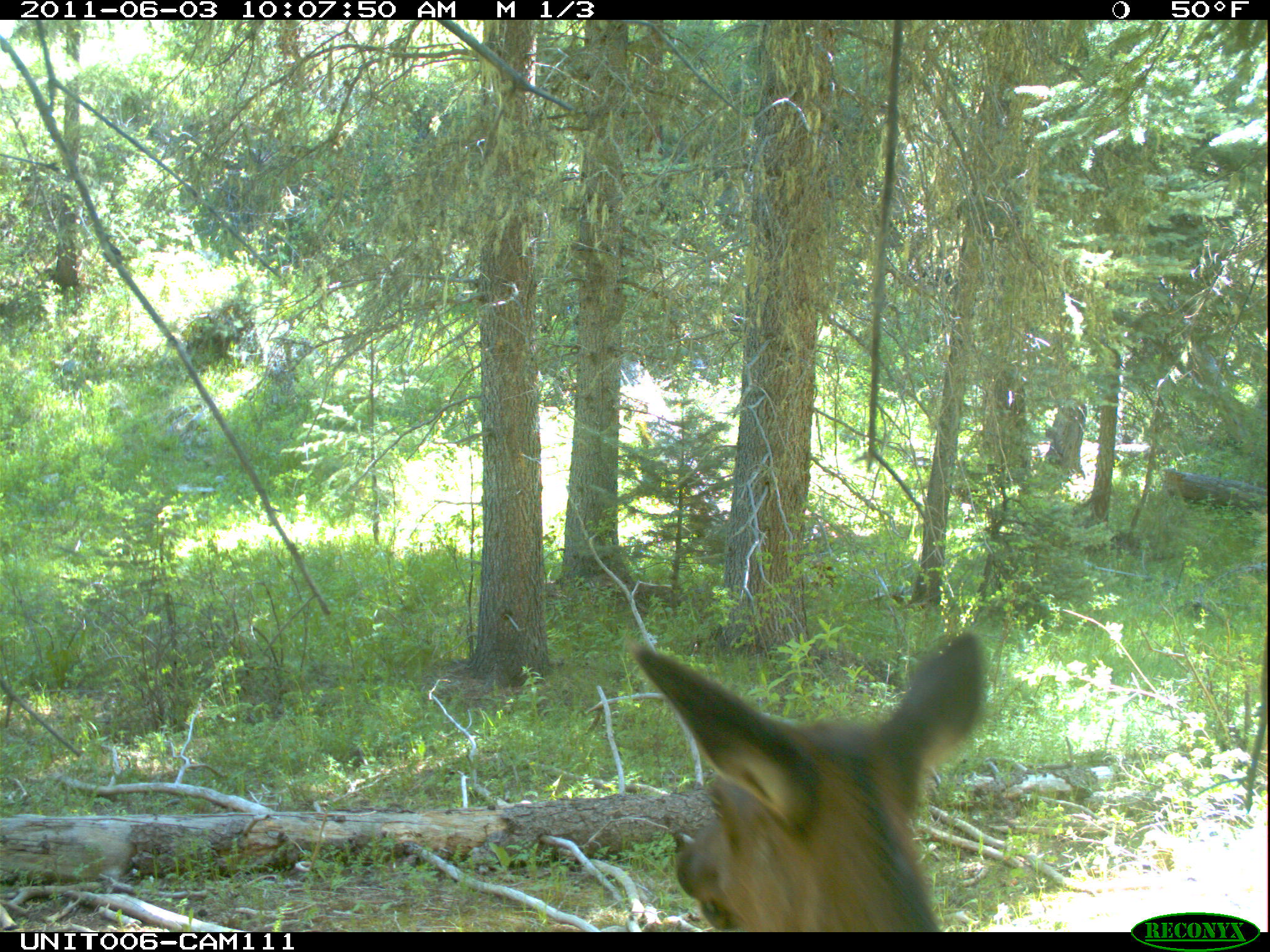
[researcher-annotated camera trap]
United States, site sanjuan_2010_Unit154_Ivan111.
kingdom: Animalia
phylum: Chordata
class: Mammalia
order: Artiodactyla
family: Cervidae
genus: Cervus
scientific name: Cervus elaphus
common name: red deer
Cervus elaphus (red deer).